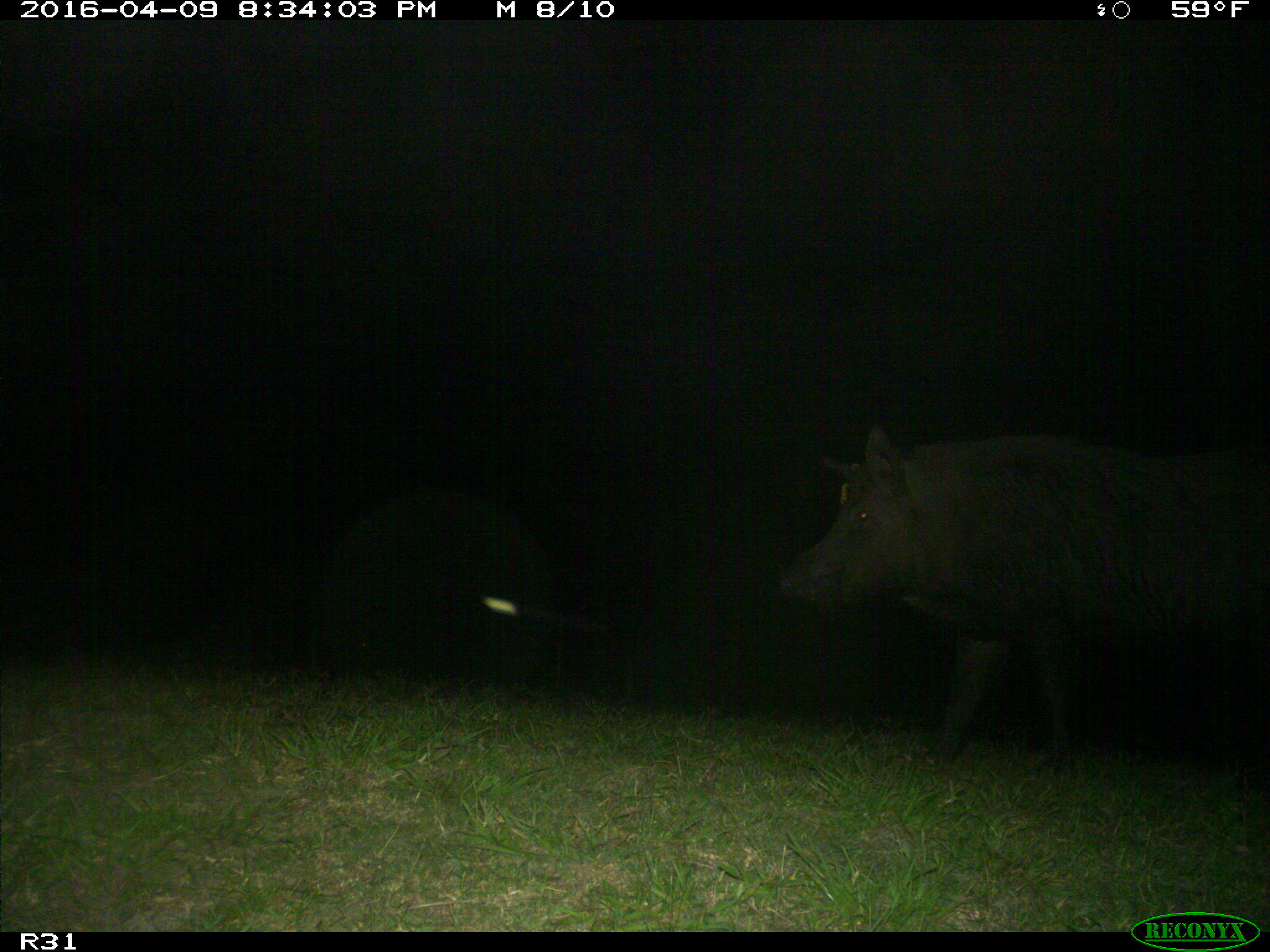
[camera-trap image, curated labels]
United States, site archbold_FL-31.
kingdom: Animalia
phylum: Chordata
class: Mammalia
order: Artiodactyla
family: Suidae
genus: Sus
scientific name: Sus scrofa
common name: wild boar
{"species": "Sus scrofa (wild boar)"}